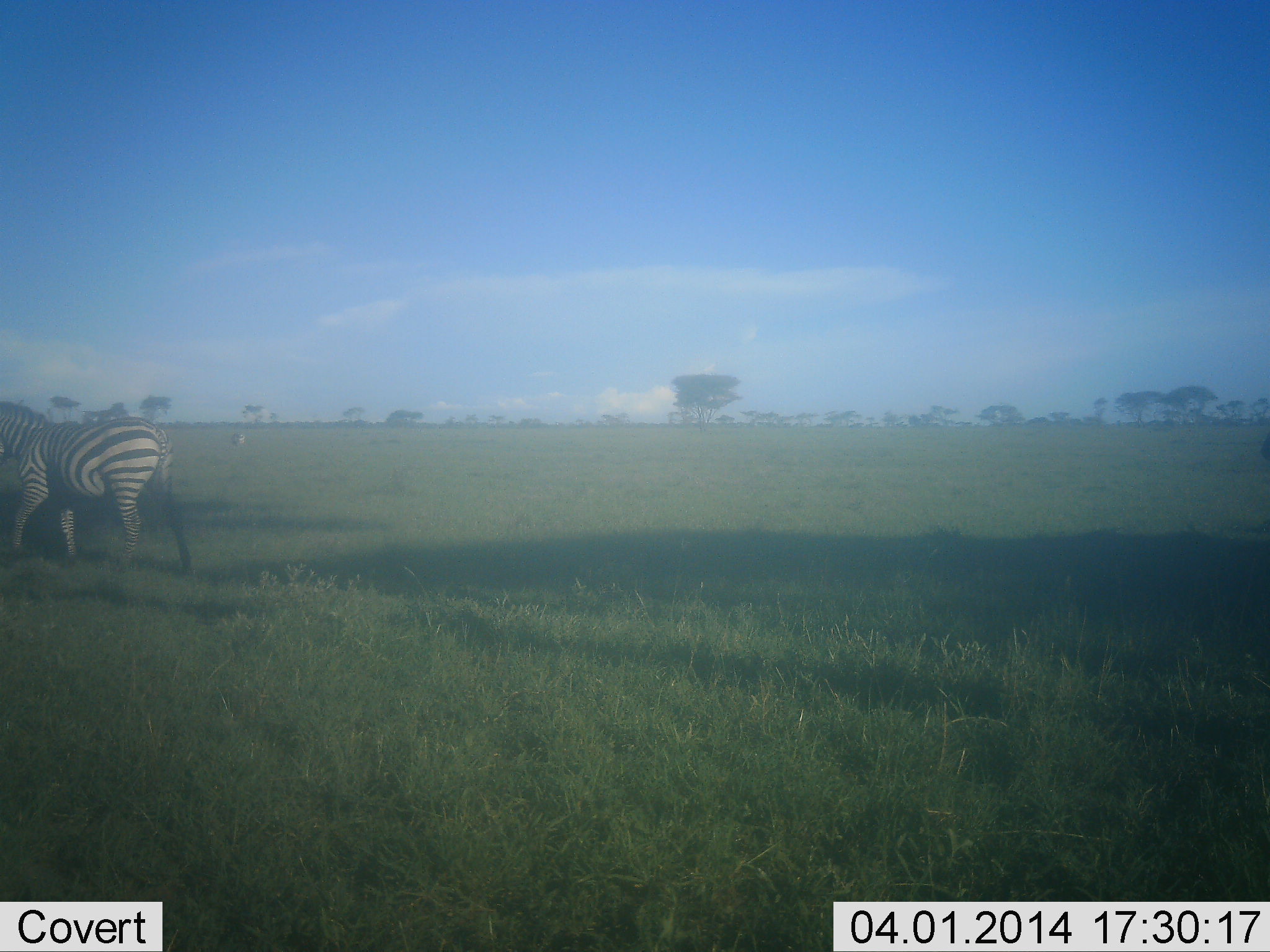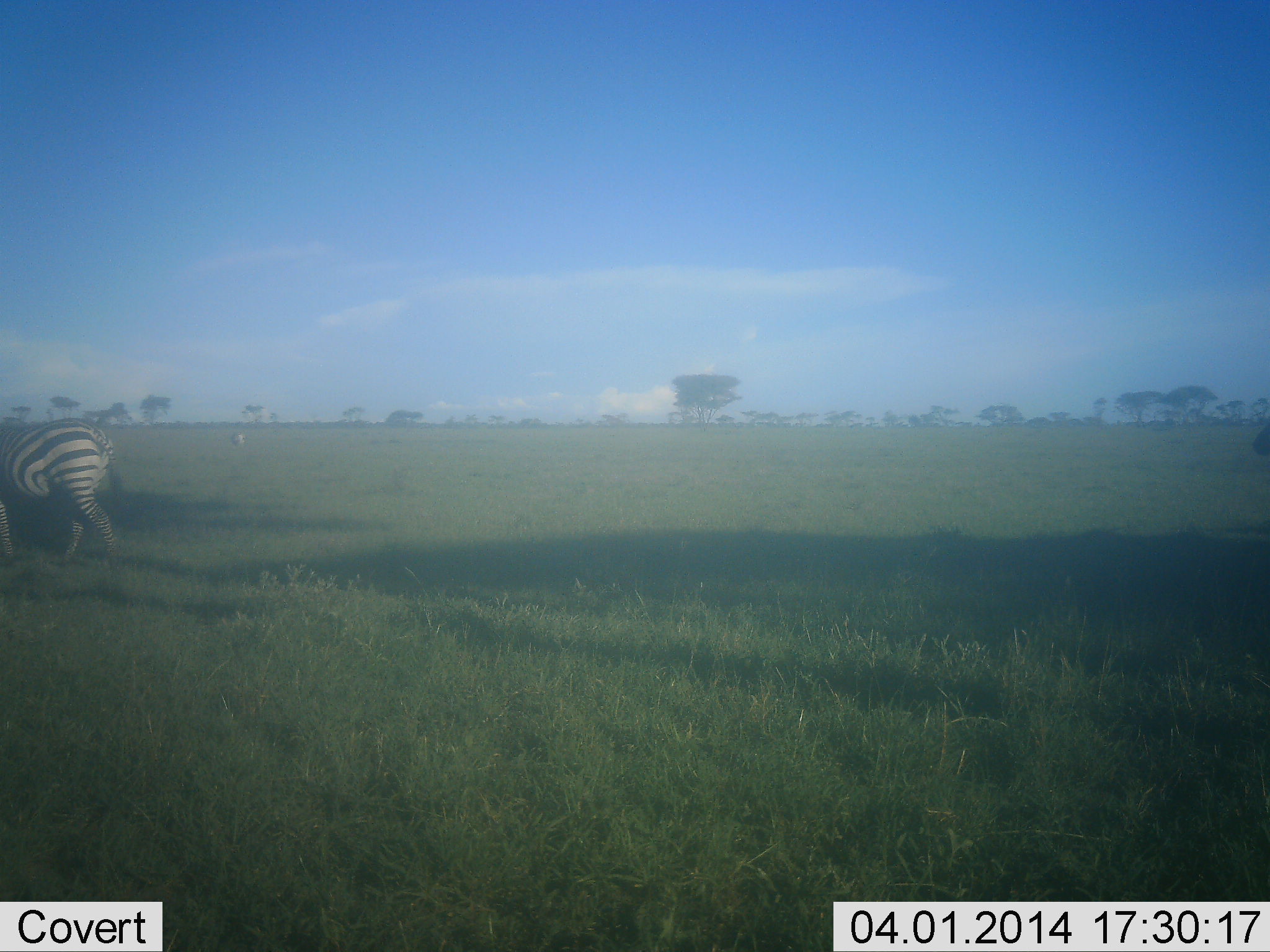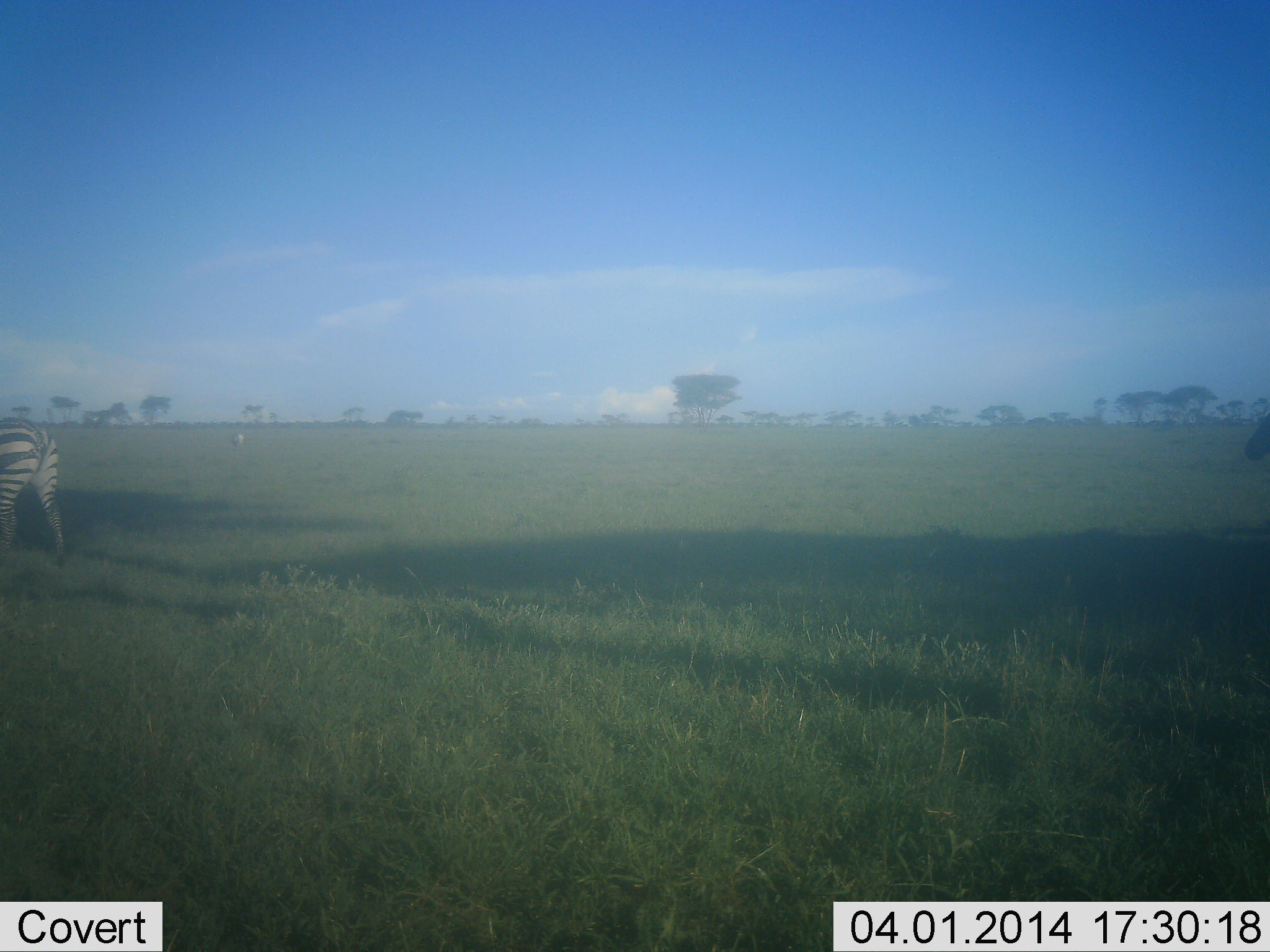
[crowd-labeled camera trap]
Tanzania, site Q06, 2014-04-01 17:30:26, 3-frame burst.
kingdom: Animalia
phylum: Chordata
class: Mammalia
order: Perissodactyla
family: Equidae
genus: Equus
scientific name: Equus quagga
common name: plains zebra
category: zebra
Zebra (plains zebra) (Equus quagga), count 1. Behavior (volunteer vote fractions): standing 30%, resting 0%, moving 100%, interacting 0%. Young present (vote fraction): 0%. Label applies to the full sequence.